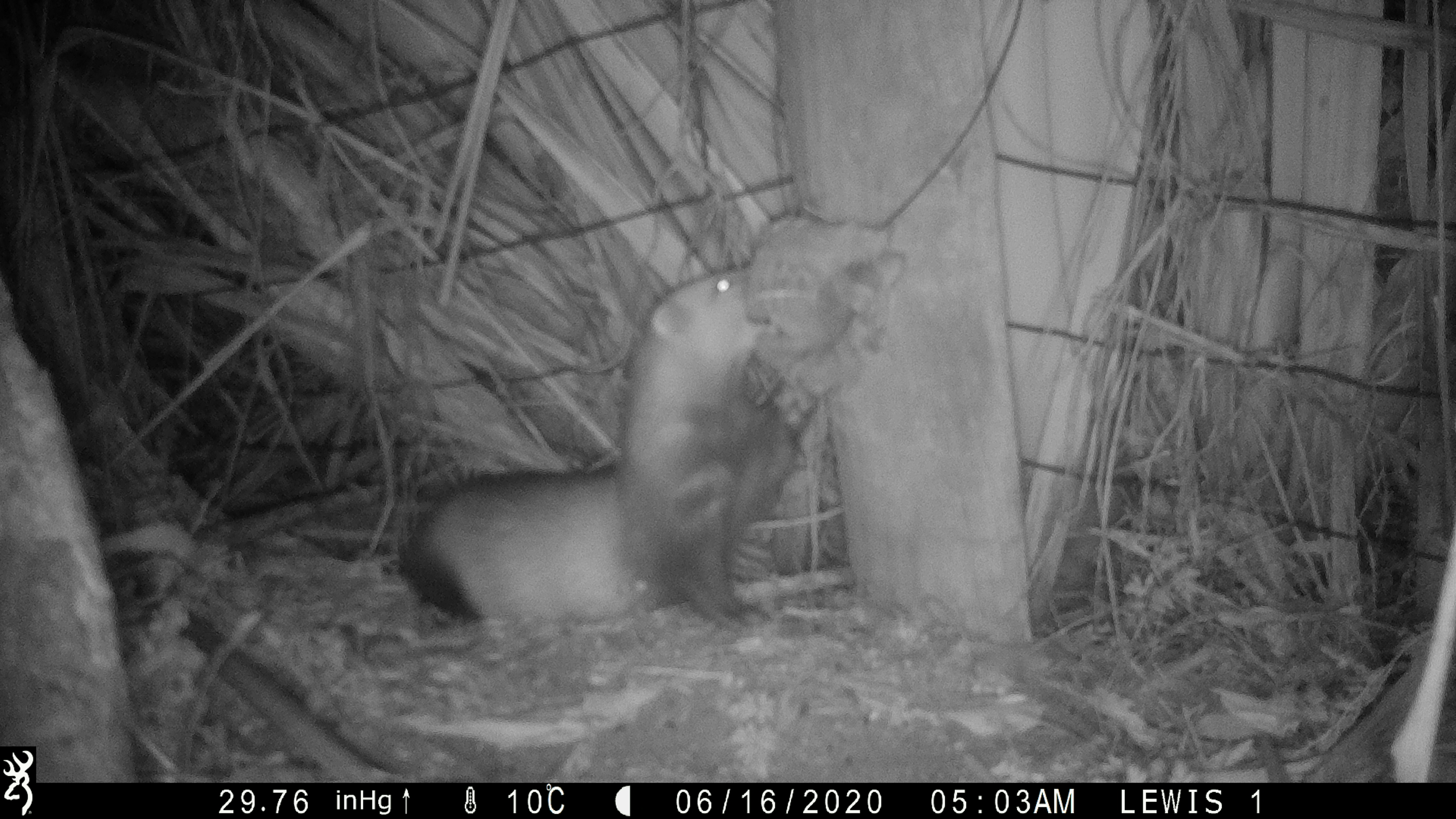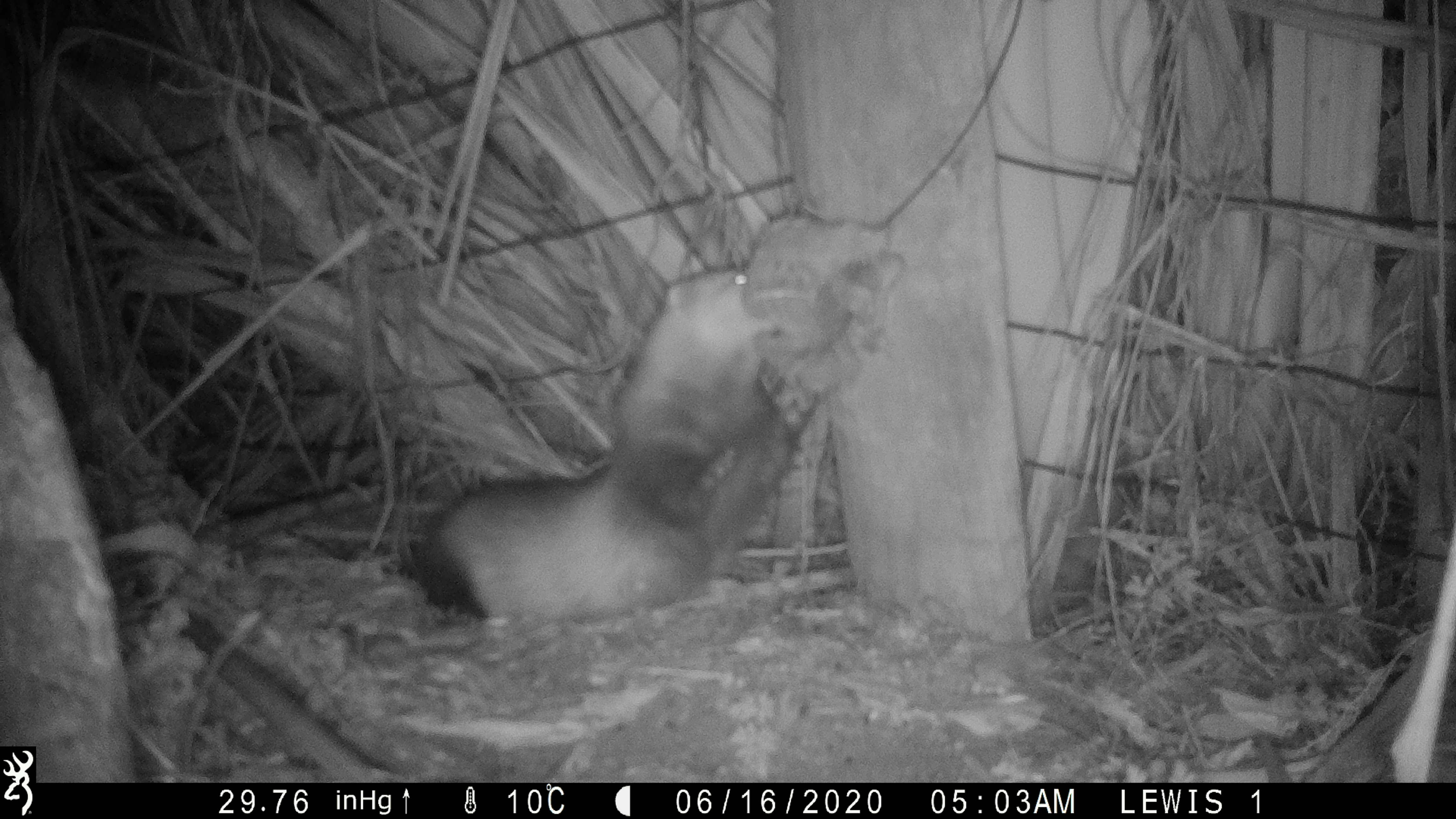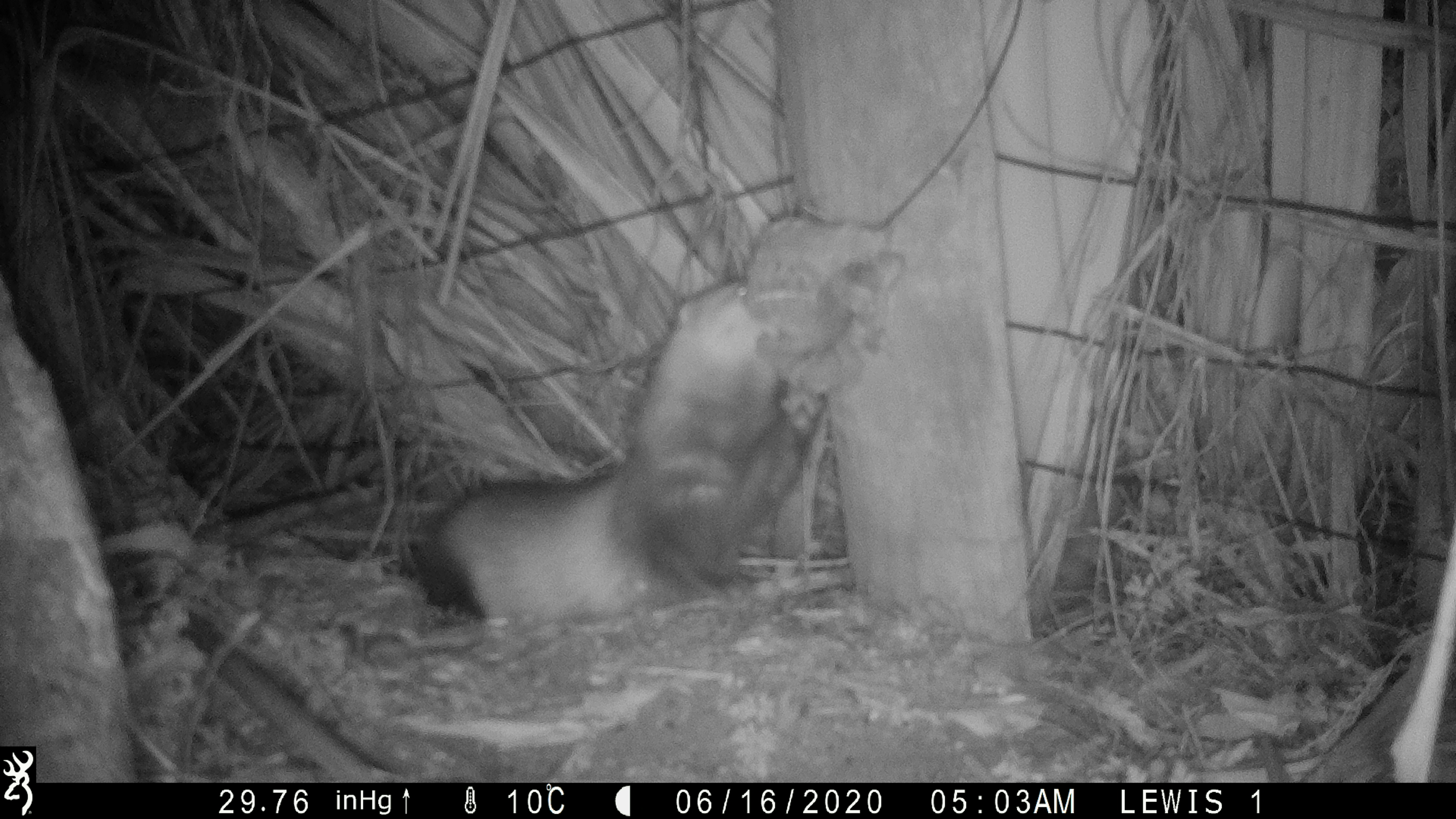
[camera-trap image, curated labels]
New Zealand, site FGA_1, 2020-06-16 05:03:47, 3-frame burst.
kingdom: Animalia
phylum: Chordata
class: Mammalia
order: Carnivora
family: Mustelidae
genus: Mustela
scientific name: Mustela furo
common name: ferret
Ferret (Mustela furo).